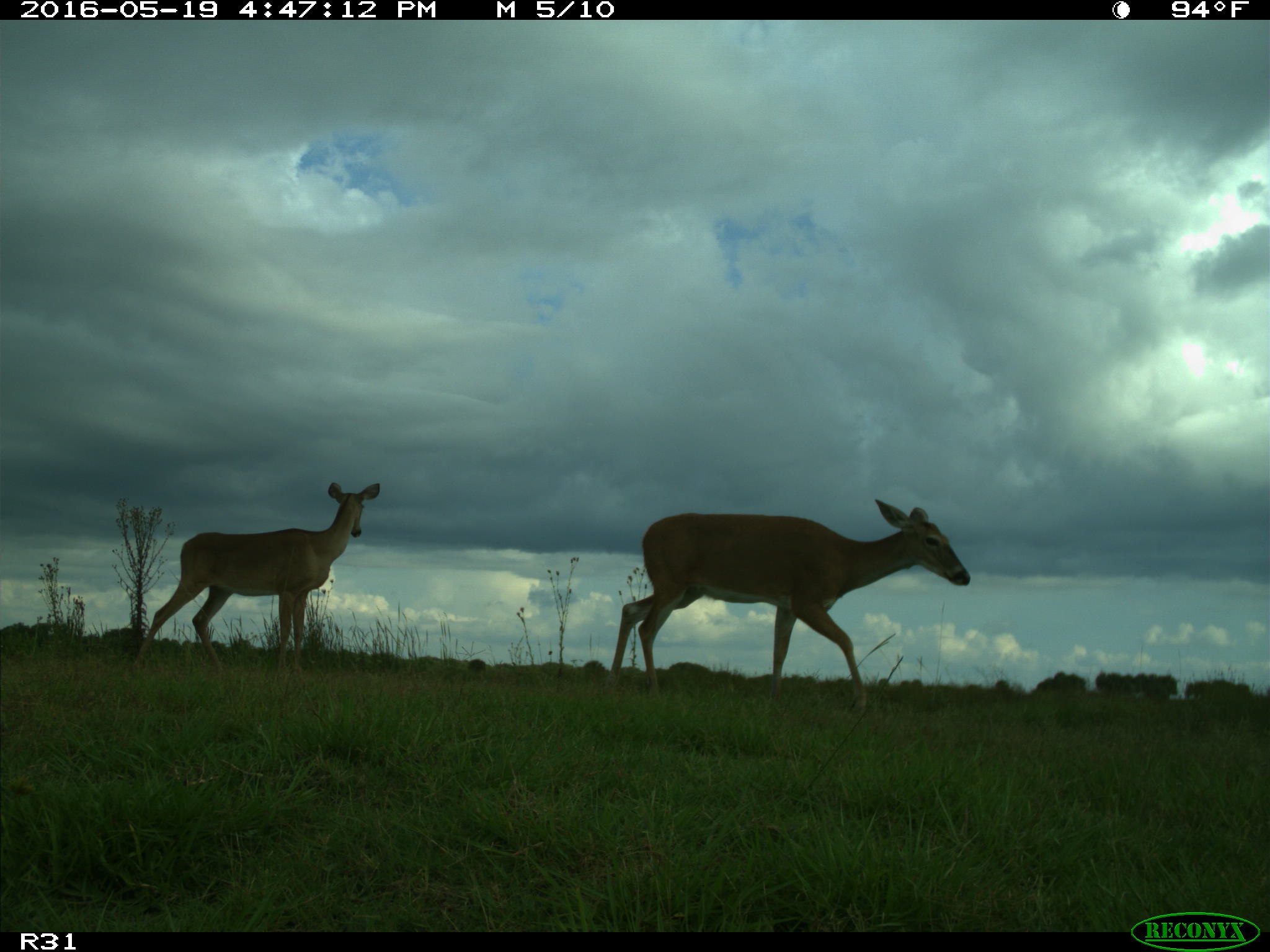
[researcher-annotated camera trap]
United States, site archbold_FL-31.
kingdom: Animalia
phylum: Chordata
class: Mammalia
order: Artiodactyla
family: Cervidae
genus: Odocoileus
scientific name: Odocoileus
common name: deer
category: unidentified deer